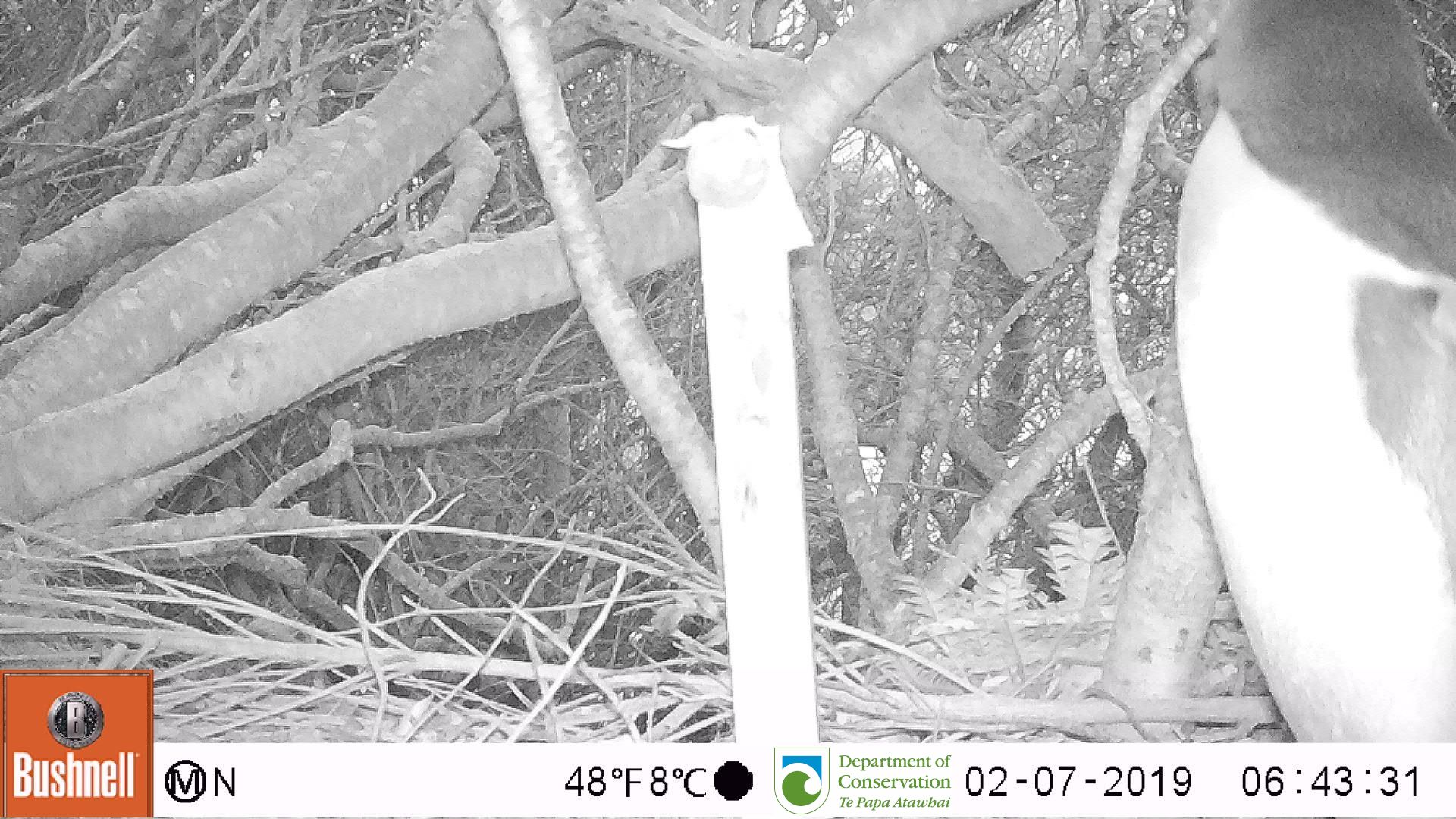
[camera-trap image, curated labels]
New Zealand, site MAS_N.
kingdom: Animalia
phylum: Chordata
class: Aves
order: Sphenisciformes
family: Spheniscidae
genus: Megadyptes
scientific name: Megadyptes antipodes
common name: yellow-eyed penguin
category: yellow eyed penguin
Yellow eyed penguin (yellow-eyed penguin) (Megadyptes antipodes).